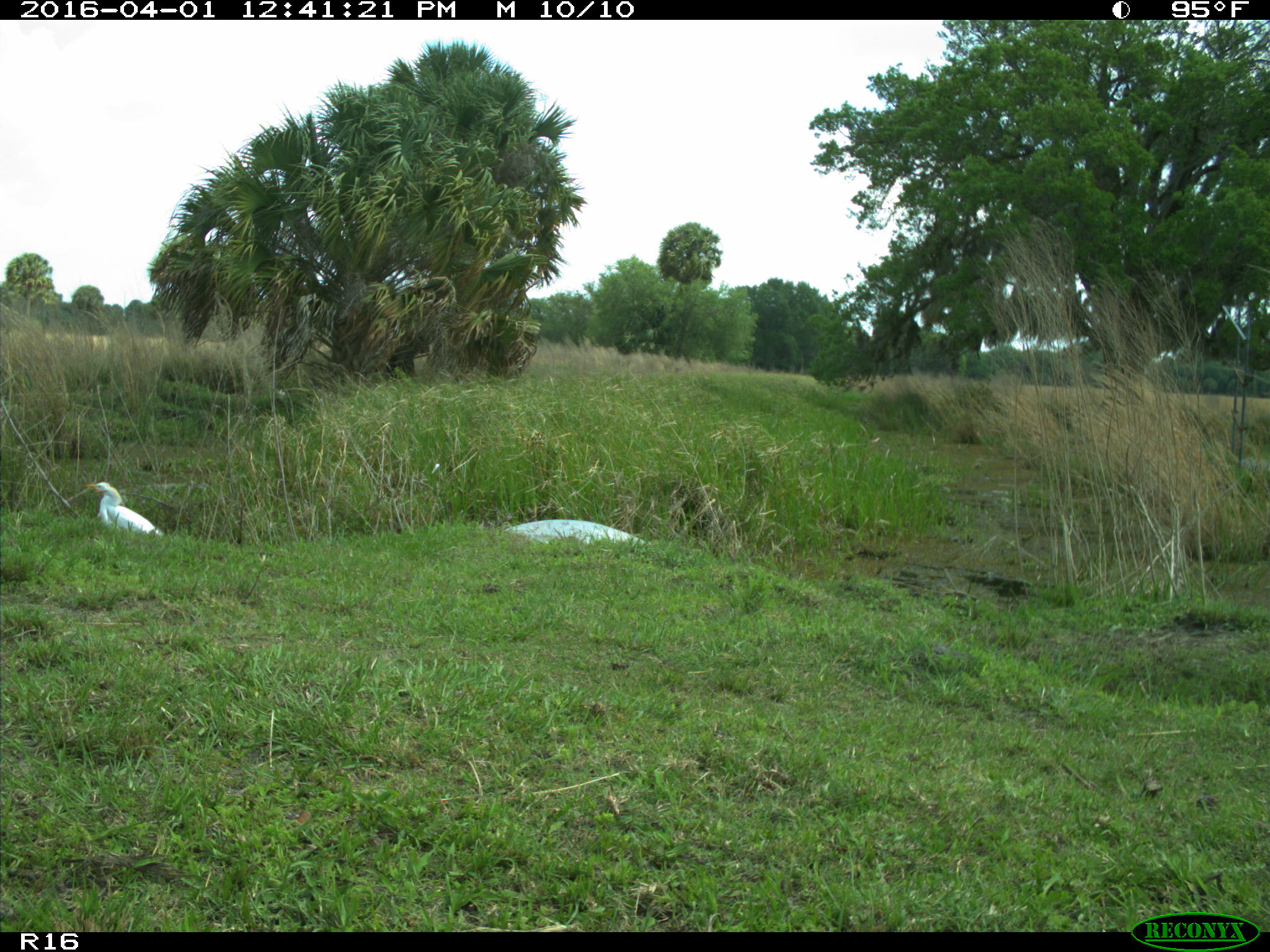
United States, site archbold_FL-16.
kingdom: Animalia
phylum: Chordata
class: Aves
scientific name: Aves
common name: birds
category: unidentified bird